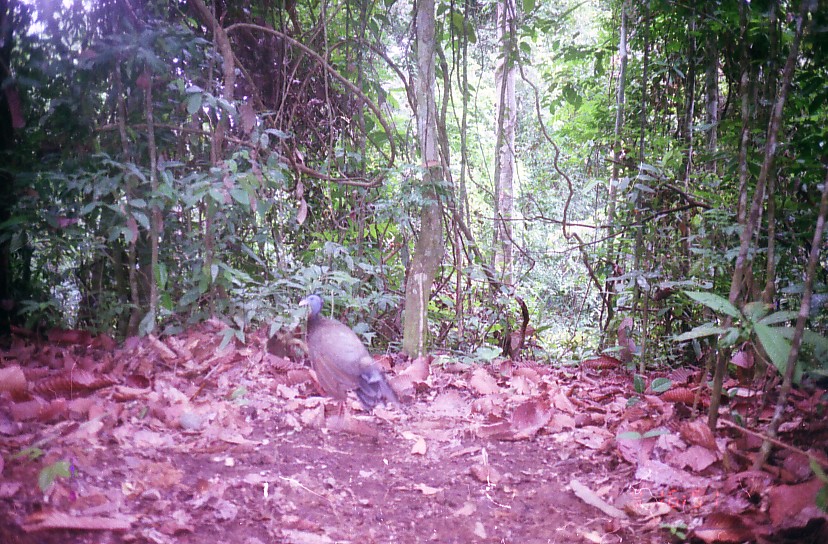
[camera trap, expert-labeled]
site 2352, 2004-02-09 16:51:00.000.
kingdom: Animalia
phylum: Chordata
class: Aves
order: Galliformes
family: Phasianidae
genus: Argusianus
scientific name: Argusianus argus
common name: great argus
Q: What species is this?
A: Argusianus argus (great argus).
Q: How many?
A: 1.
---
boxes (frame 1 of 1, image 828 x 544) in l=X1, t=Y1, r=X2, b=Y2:
argusianus argus: l=298, t=286, r=405, b=420